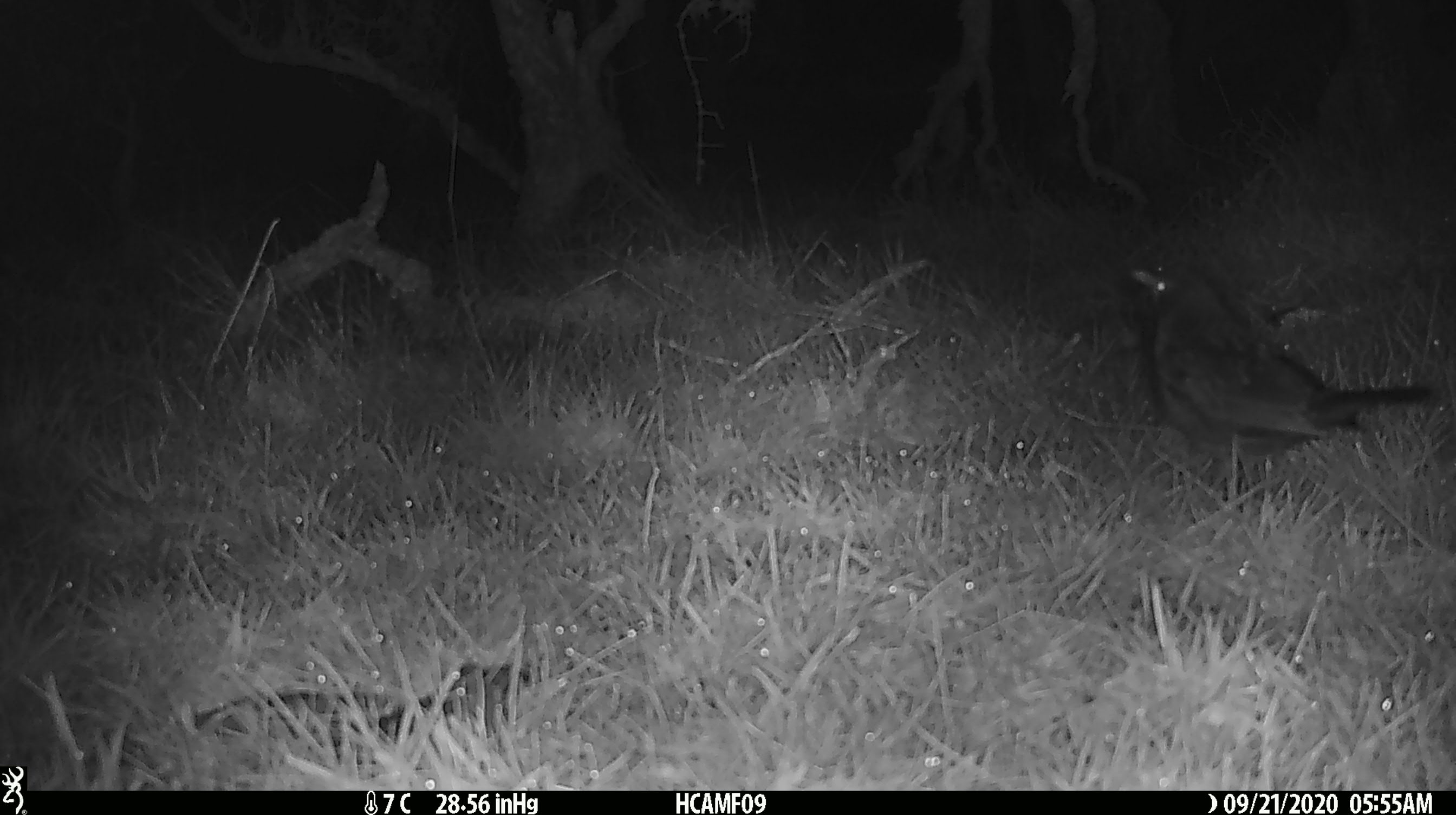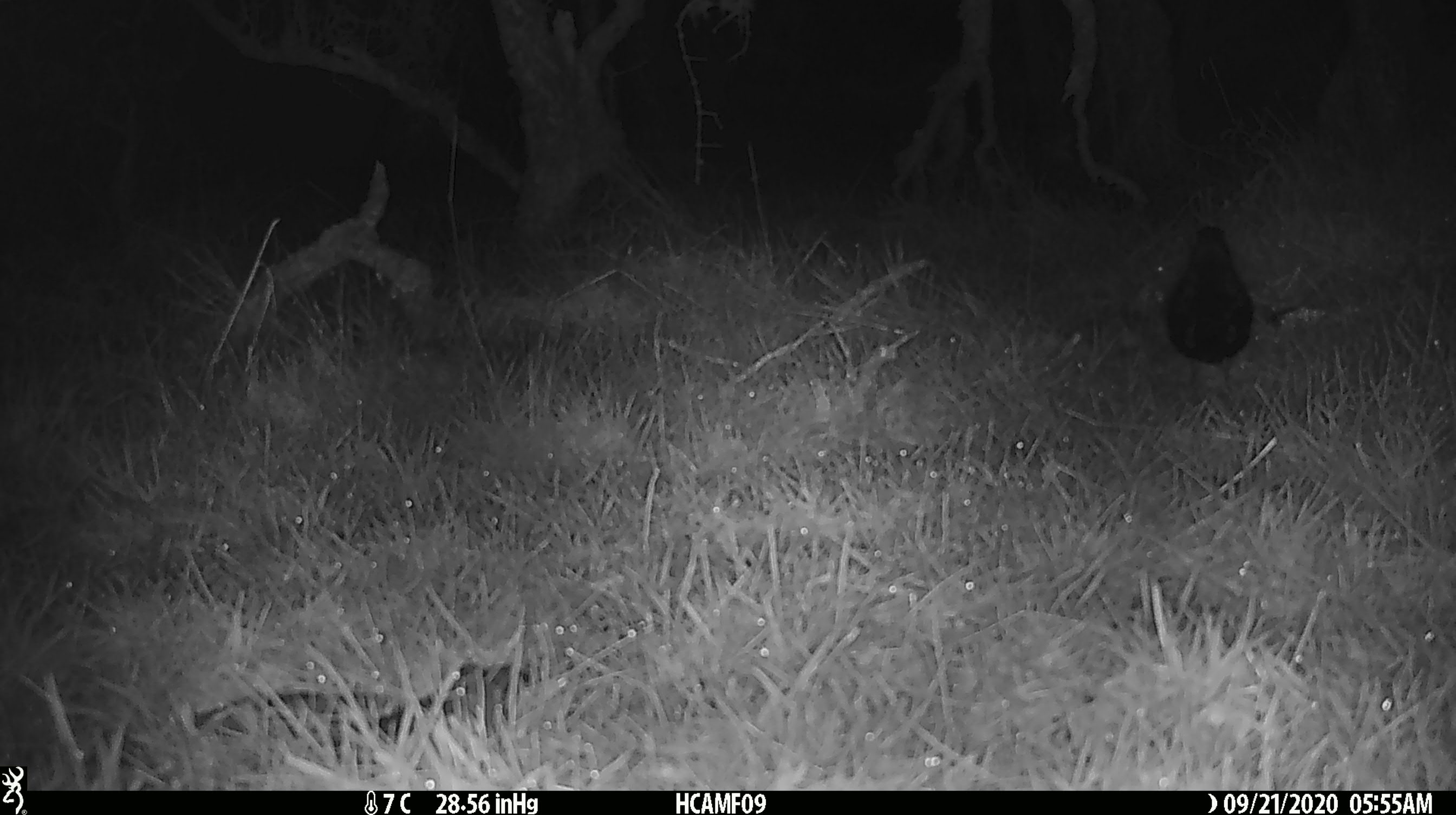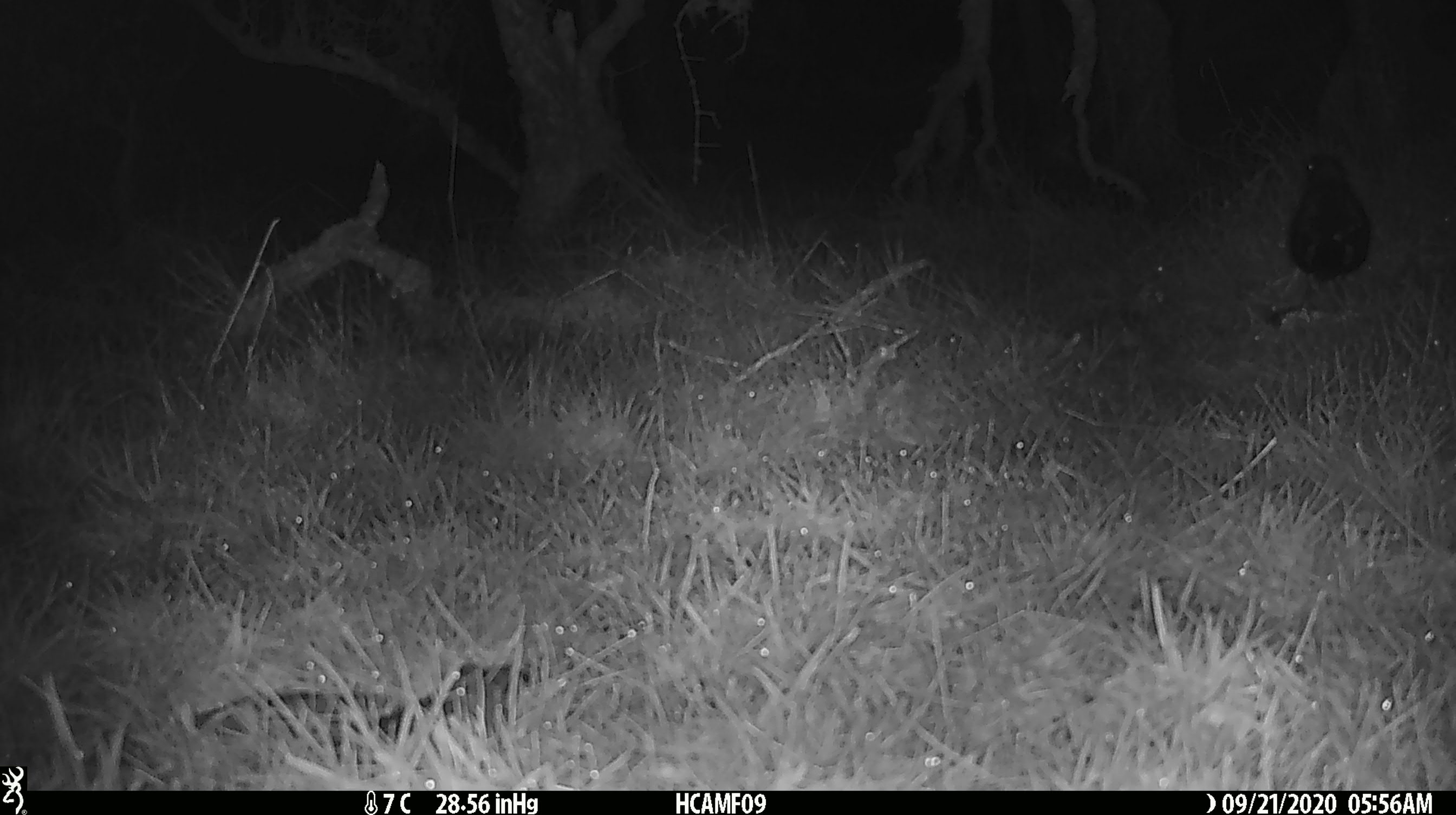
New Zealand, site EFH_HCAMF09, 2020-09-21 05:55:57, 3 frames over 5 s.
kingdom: Animalia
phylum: Chordata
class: Aves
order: Passeriformes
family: Turdidae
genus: Turdus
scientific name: Turdus merula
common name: eurasian blackbird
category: blackbird